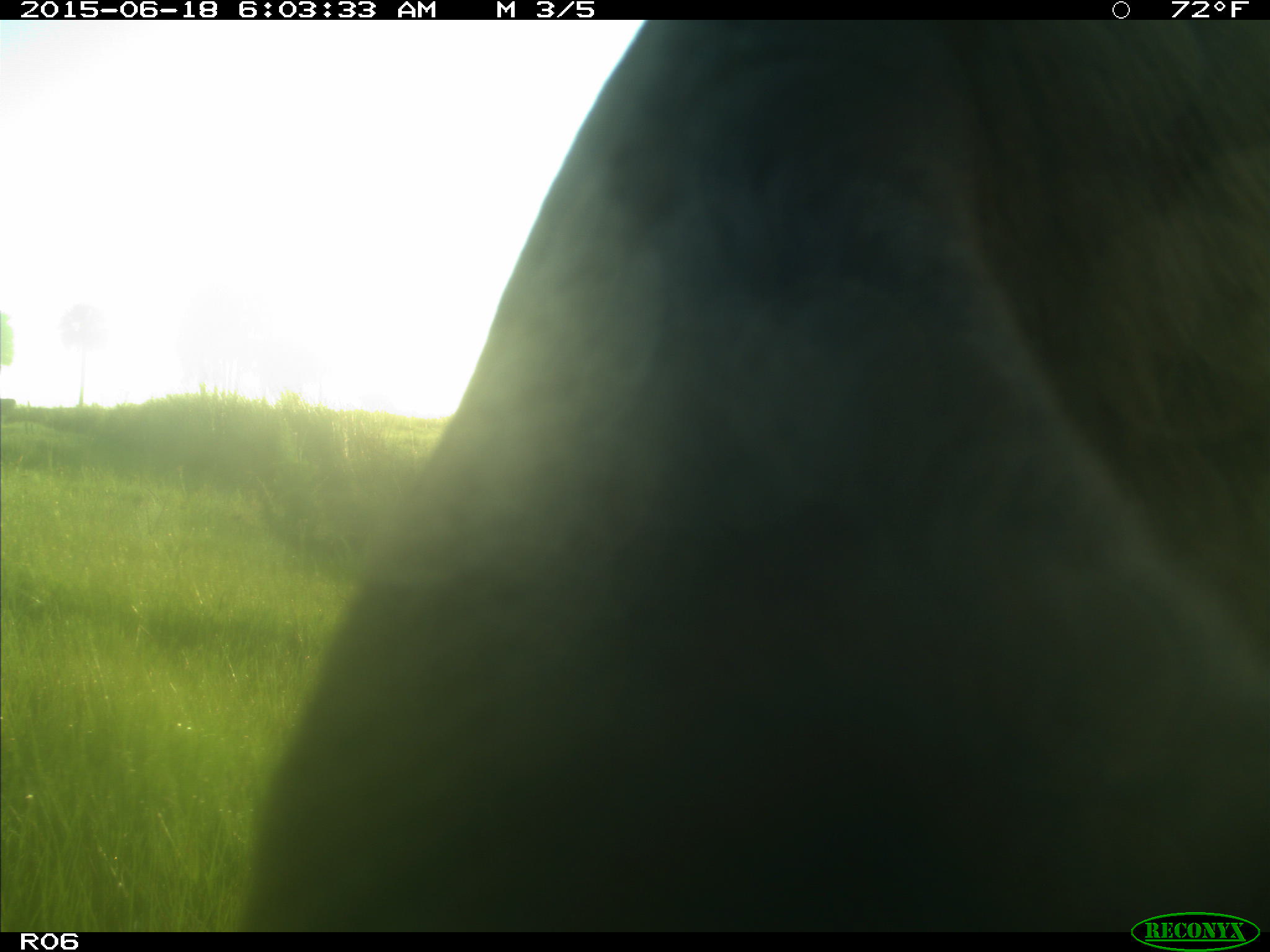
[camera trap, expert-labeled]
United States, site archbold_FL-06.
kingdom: Animalia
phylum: Chordata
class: Mammalia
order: Artiodactyla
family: Bovidae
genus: Bos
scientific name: Bos taurus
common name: domestic cow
Bos taurus (domestic cow).